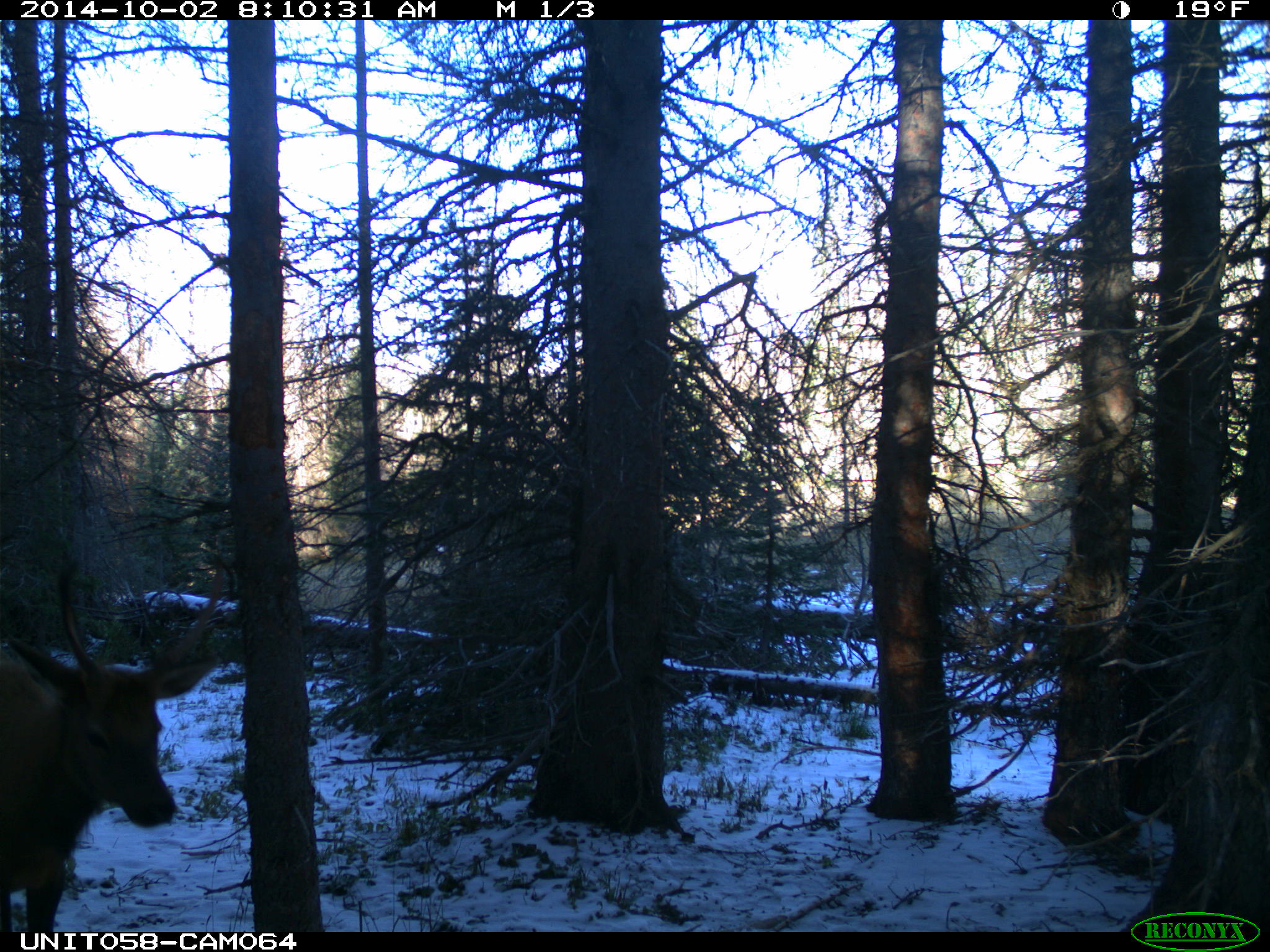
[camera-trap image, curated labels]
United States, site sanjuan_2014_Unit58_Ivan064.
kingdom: Animalia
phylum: Chordata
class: Mammalia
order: Artiodactyla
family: Cervidae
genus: Cervus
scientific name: Cervus elaphus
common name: red deer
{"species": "Cervus elaphus (red deer)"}